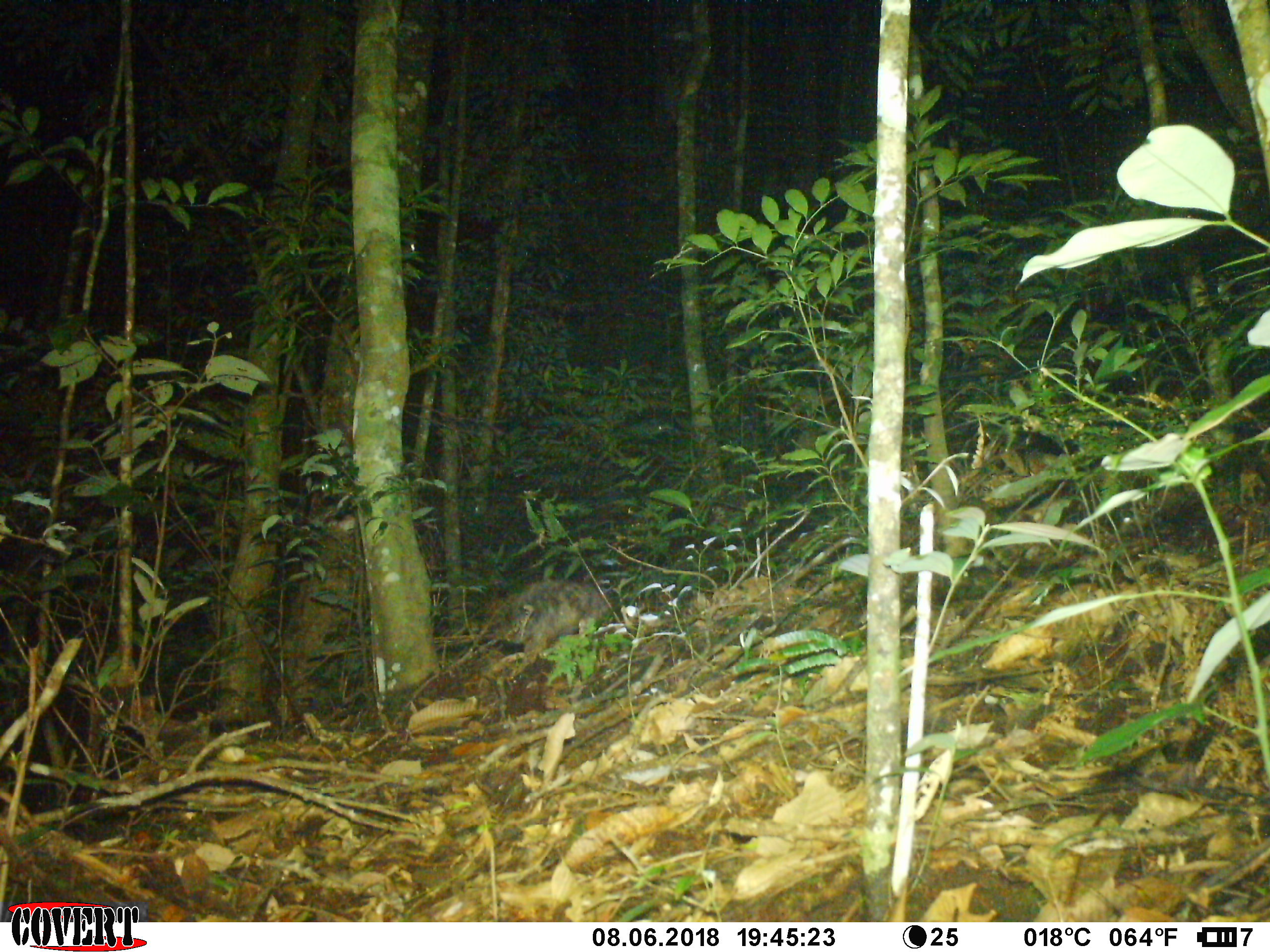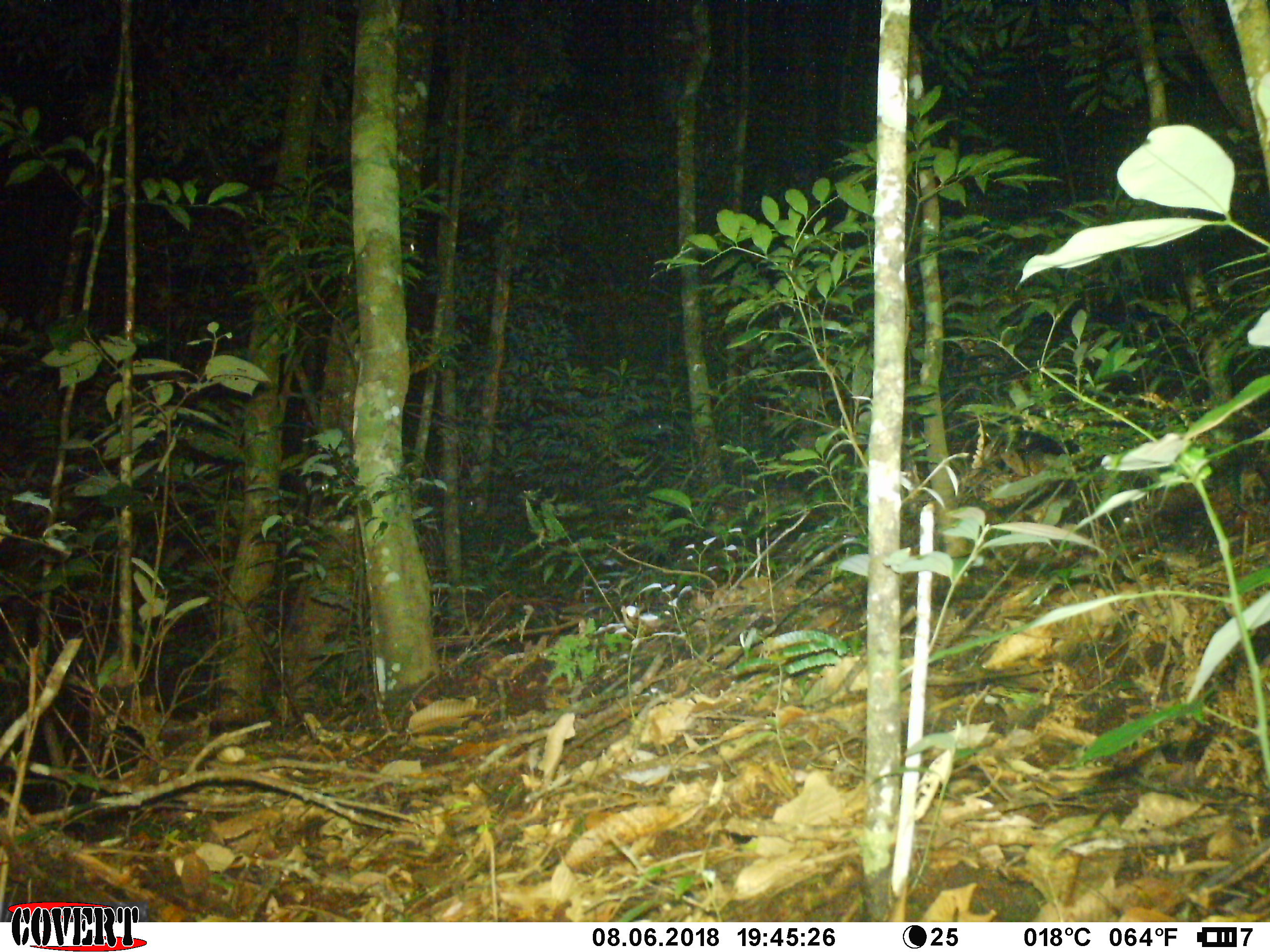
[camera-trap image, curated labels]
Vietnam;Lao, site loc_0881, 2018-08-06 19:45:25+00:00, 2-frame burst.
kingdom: Animalia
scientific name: Animalia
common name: animal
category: unidentified animal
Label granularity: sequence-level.